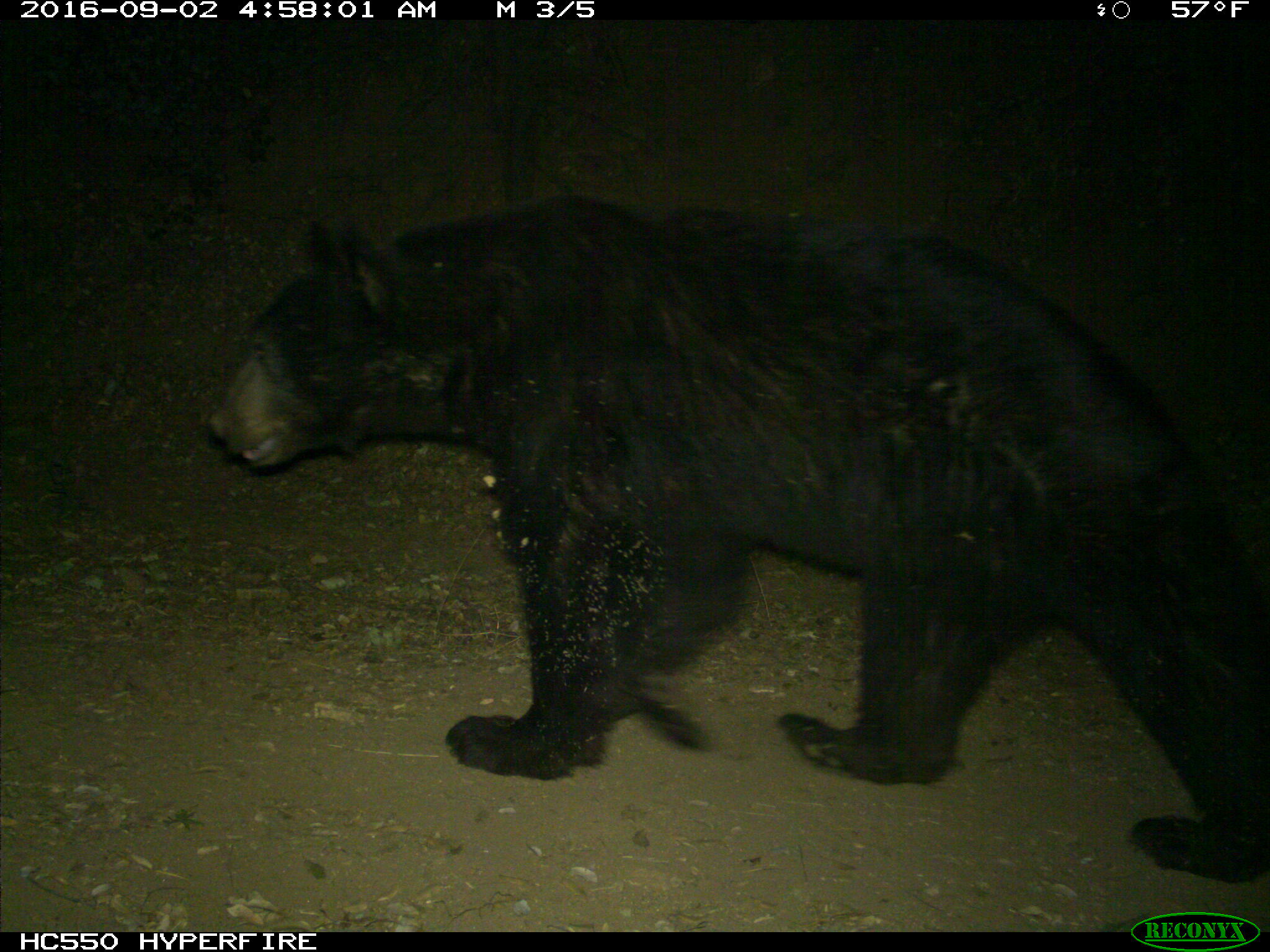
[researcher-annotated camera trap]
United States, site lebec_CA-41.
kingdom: Animalia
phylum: Chordata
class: Mammalia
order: Carnivora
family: Ursidae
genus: Ursus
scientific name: Ursus americanus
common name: american black bear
Ursus americanus (american black bear).